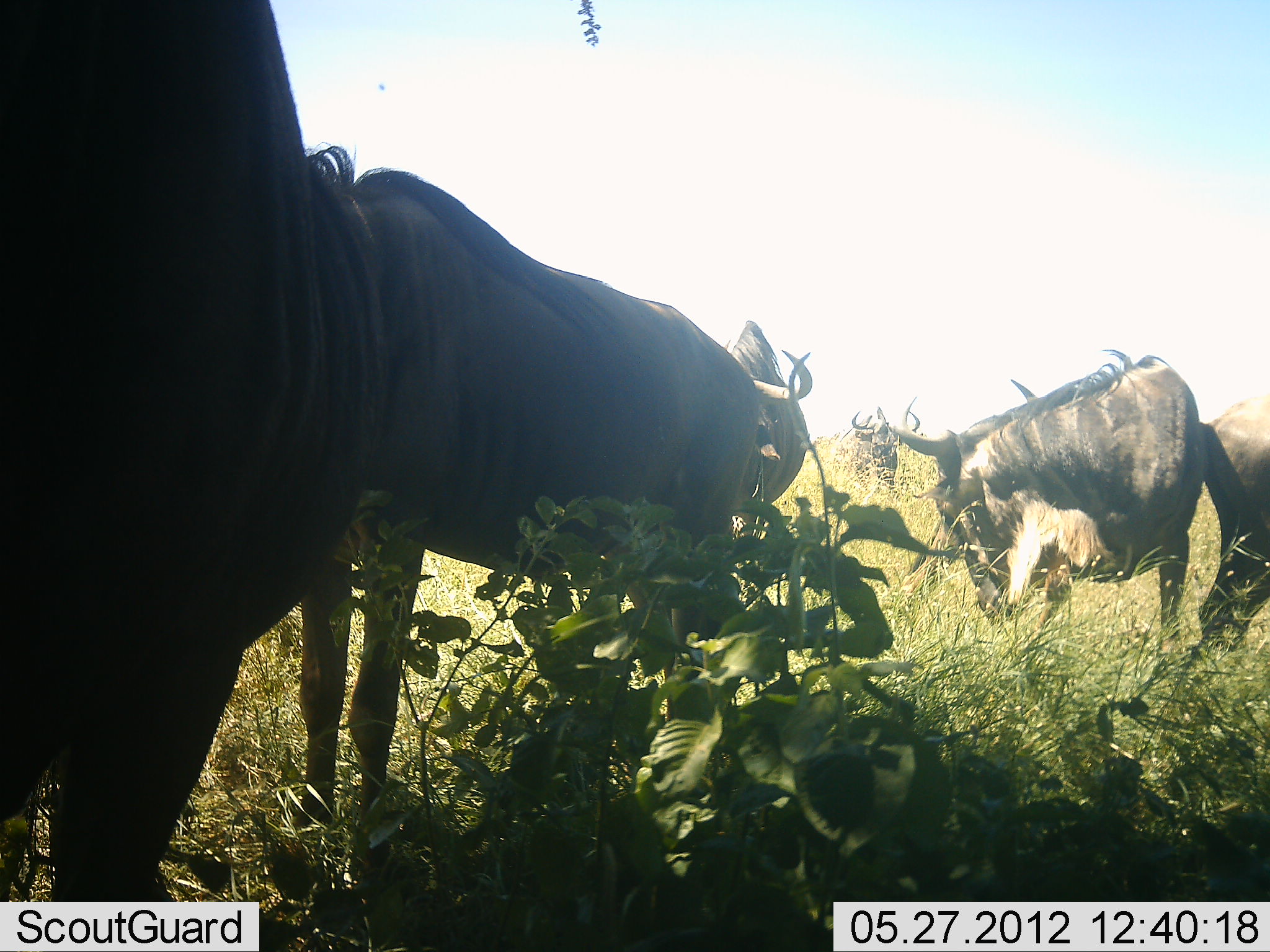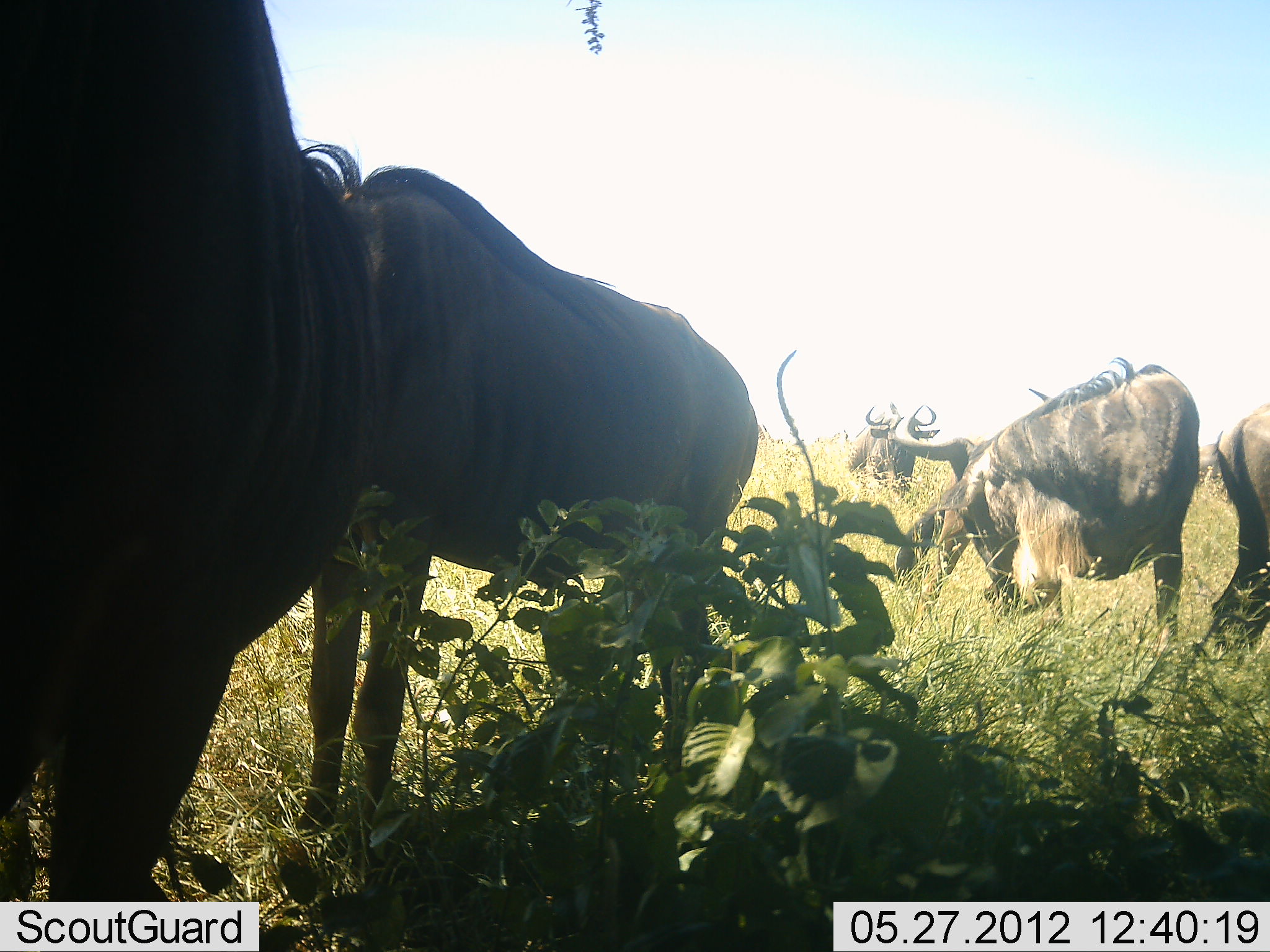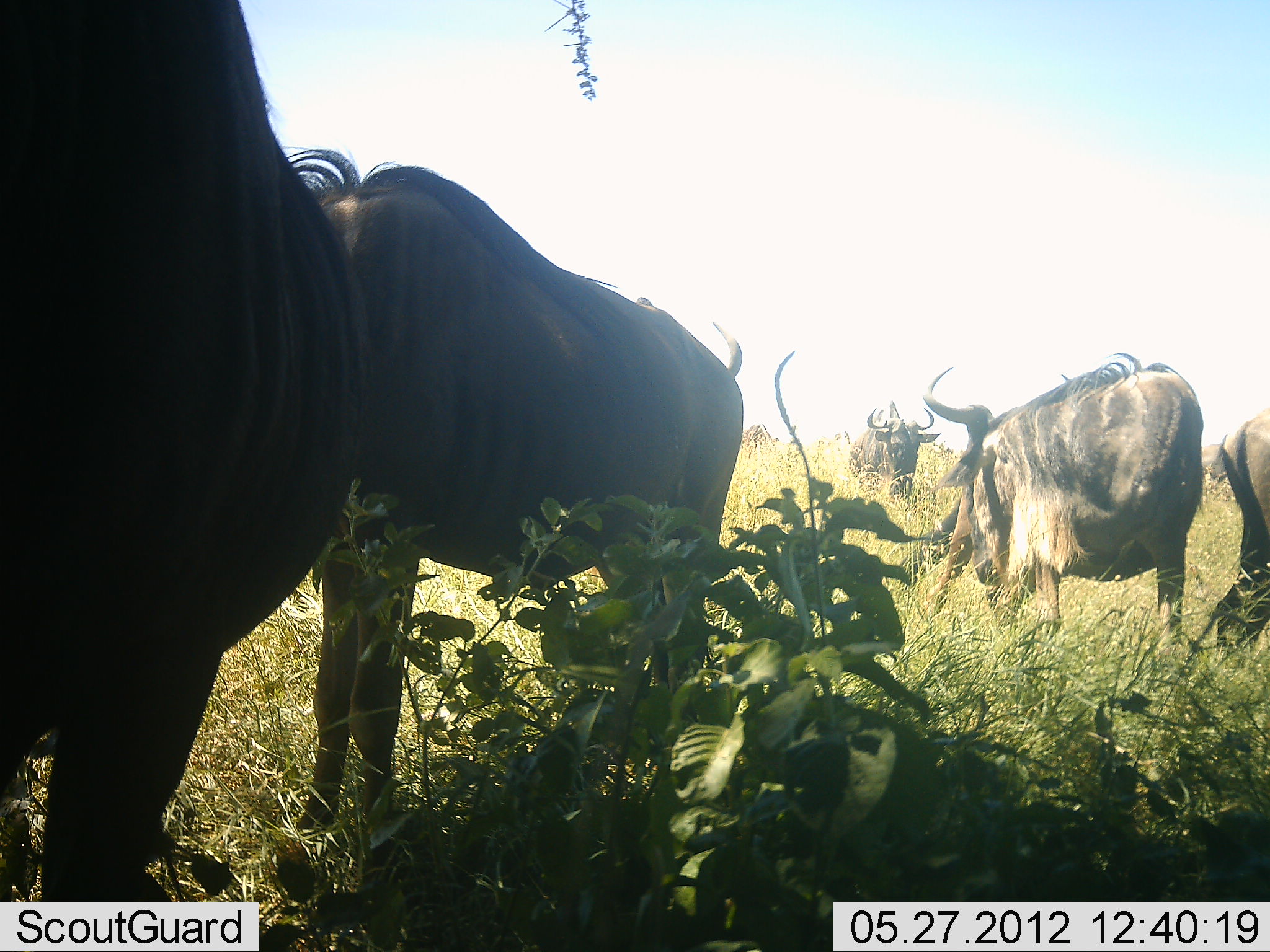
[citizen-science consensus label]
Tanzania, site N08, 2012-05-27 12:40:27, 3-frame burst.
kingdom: Animalia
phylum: Chordata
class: Mammalia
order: Artiodactyla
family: Bovidae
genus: Connochaetes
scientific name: Connochaetes taurinus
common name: blue wildebeest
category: wildebeest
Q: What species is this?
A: Wildebeest (blue wildebeest) (Connochaetes taurinus).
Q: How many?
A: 6.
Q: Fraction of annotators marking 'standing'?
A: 58%.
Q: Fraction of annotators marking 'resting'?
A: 13%.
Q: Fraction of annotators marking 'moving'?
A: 13%.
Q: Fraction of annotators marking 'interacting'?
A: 6%.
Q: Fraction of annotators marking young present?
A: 0%.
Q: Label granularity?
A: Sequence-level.